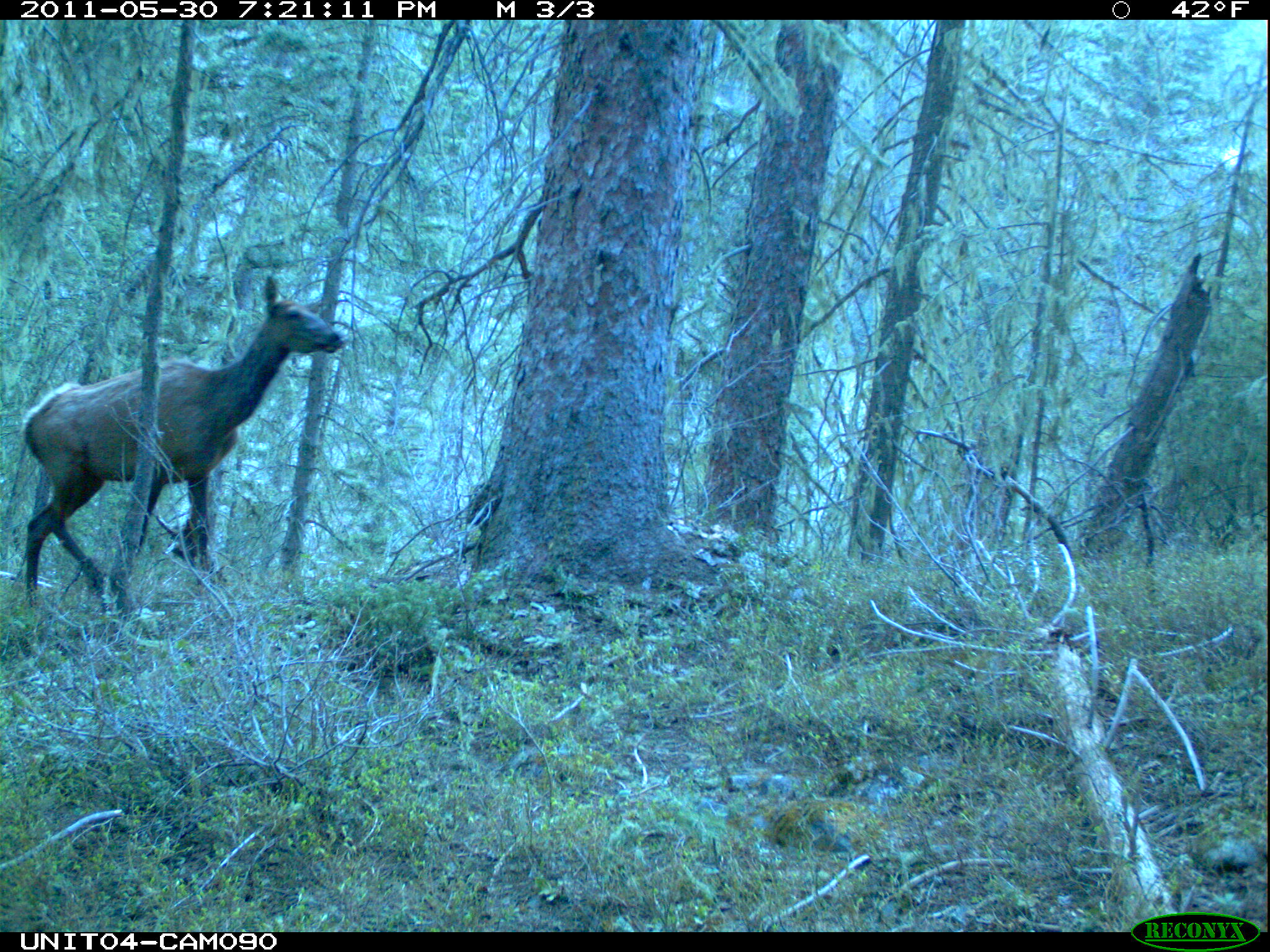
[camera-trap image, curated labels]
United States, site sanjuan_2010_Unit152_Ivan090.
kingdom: Animalia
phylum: Chordata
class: Mammalia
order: Artiodactyla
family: Cervidae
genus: Cervus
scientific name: Cervus elaphus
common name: red deer